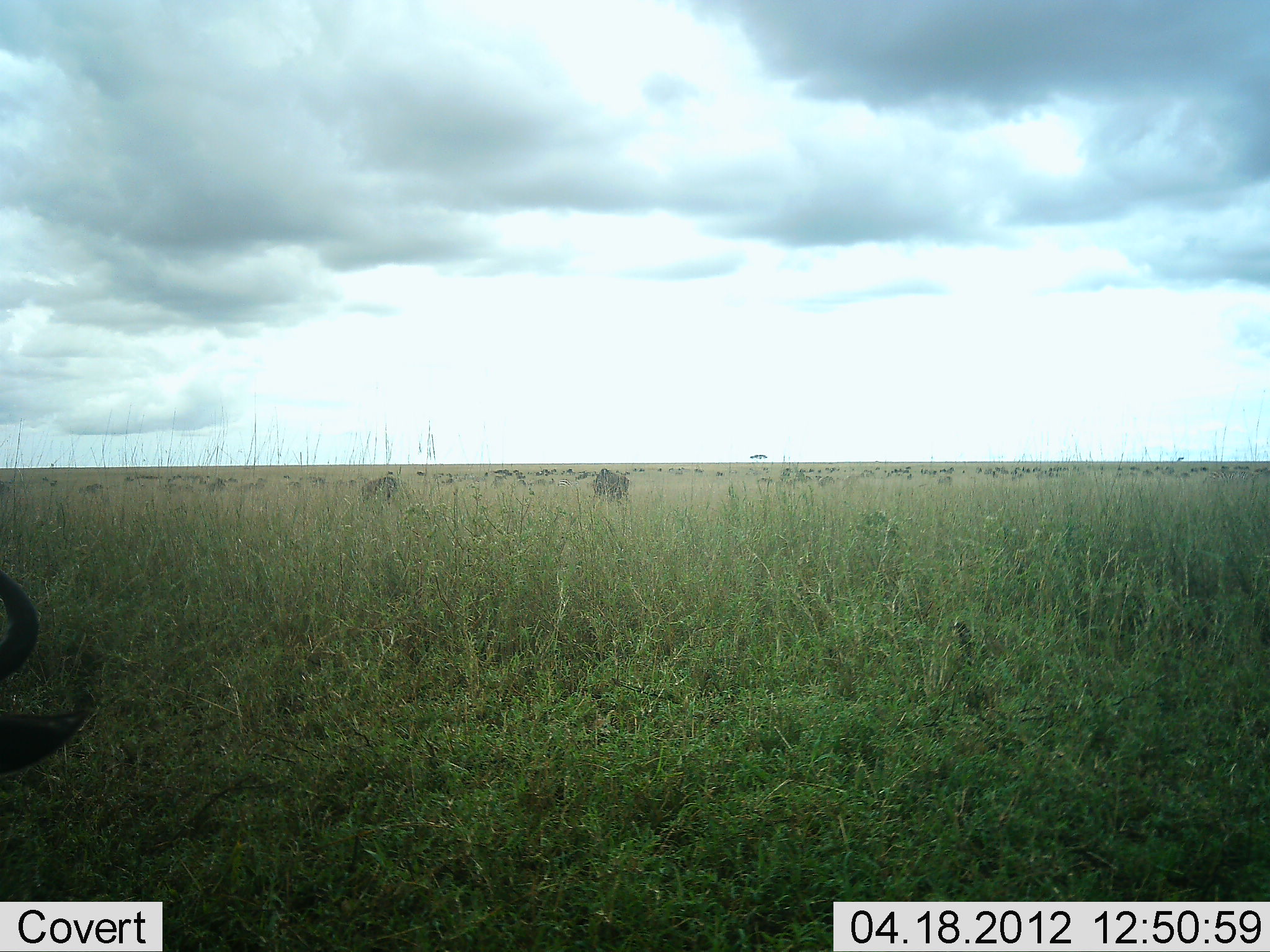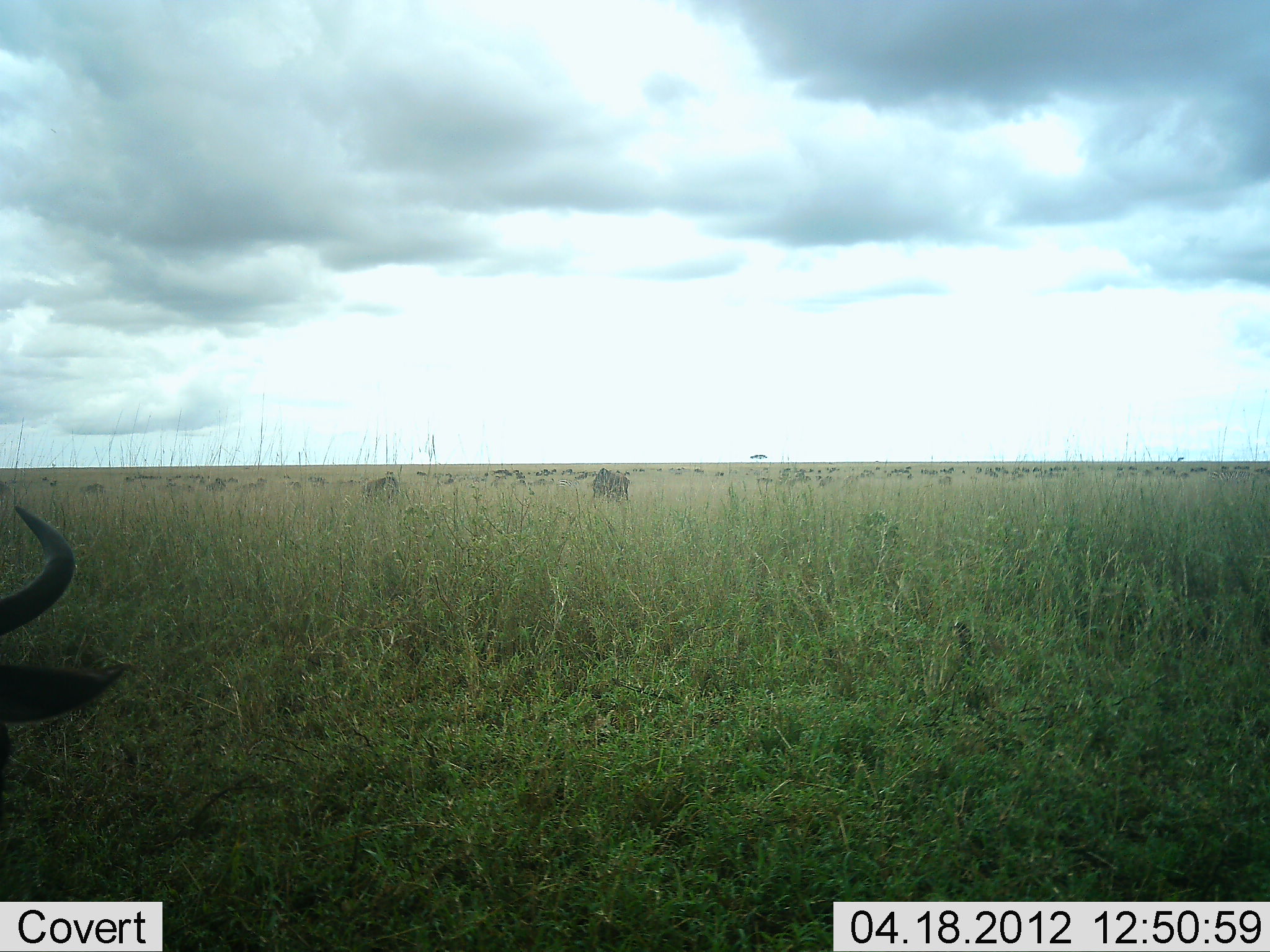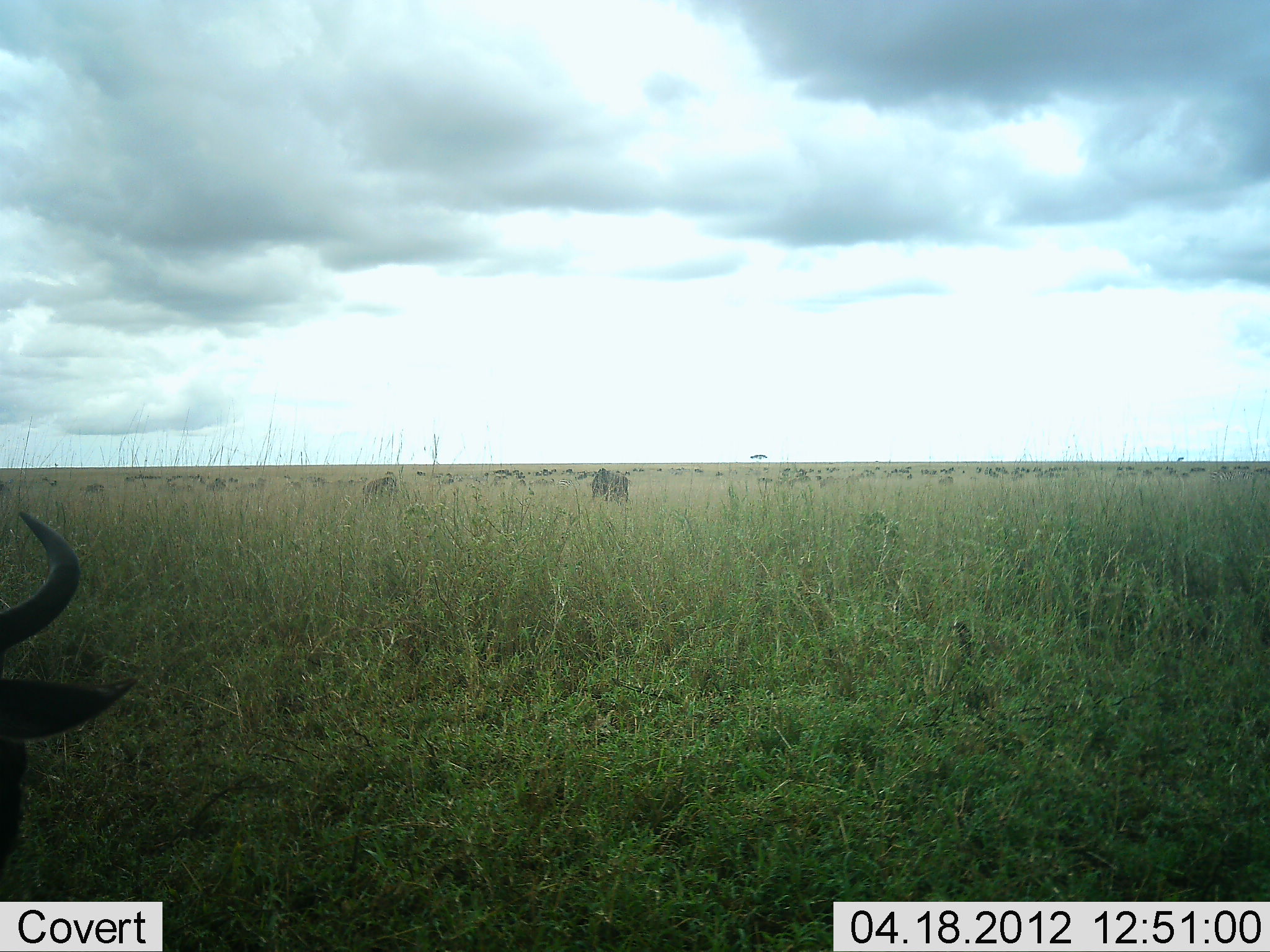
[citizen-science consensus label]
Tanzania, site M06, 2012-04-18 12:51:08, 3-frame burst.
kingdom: Animalia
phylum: Chordata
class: Mammalia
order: Artiodactyla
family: Bovidae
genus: Connochaetes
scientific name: Connochaetes taurinus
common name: blue wildebeest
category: wildebeest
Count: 11-50.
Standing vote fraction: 59%.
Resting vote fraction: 18%.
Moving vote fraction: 27%.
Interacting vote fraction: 0%.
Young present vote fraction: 0%.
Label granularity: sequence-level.